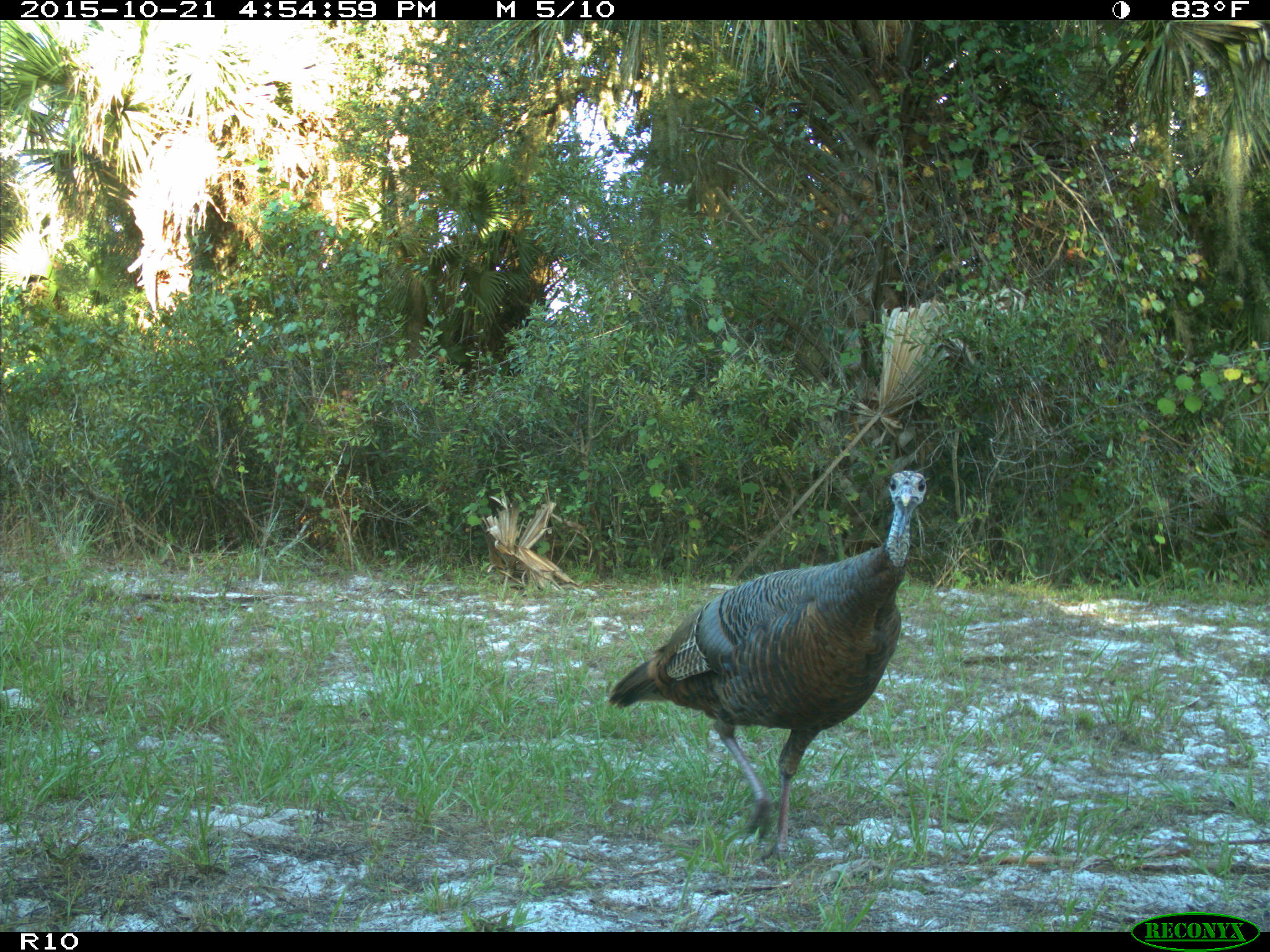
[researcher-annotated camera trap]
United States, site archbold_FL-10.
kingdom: Animalia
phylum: Chordata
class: Aves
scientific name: Aves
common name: birds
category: unidentified bird